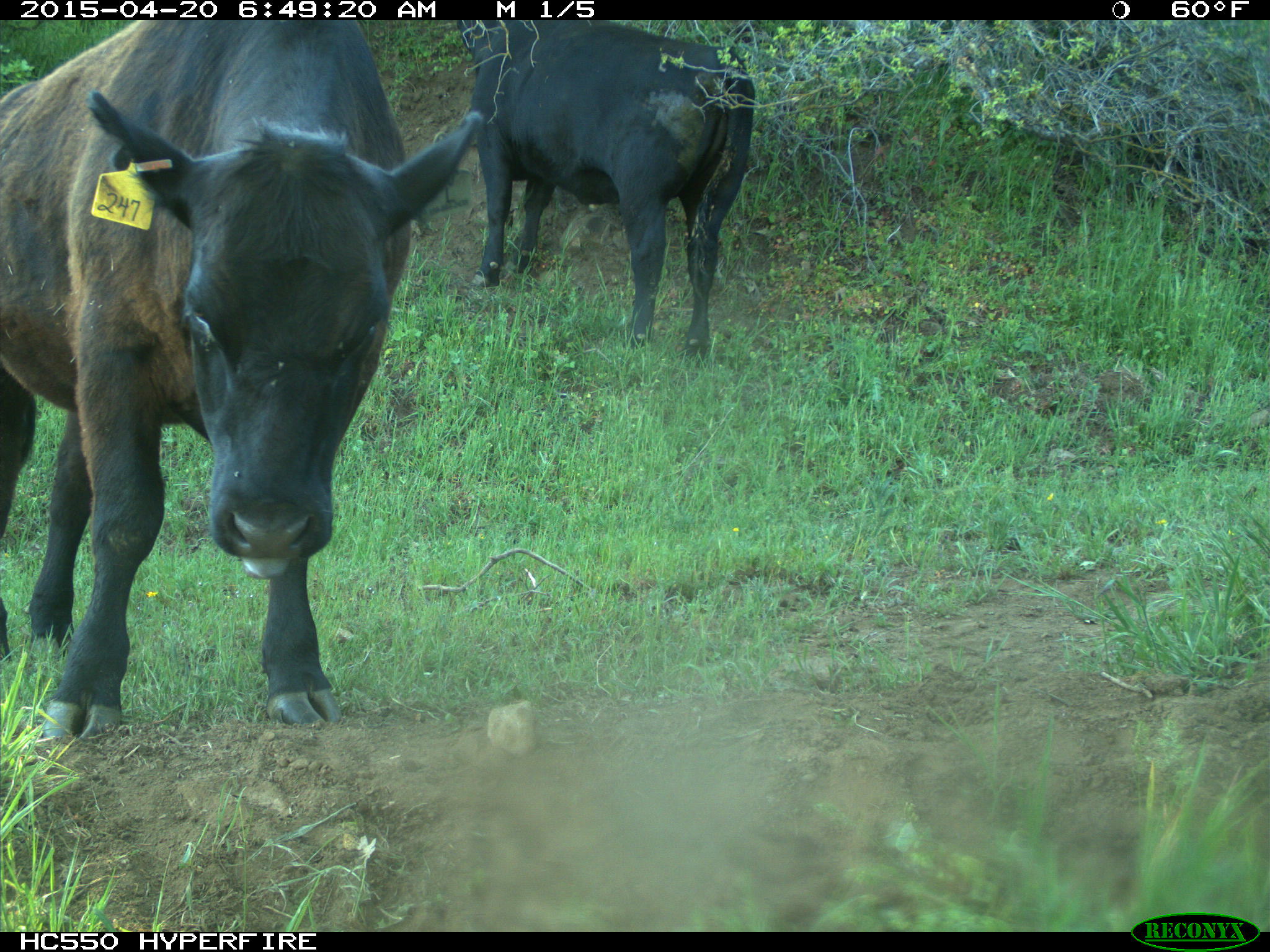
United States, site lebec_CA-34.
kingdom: Animalia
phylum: Chordata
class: Mammalia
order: Artiodactyla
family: Bovidae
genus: Bos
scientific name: Bos taurus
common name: domestic cow